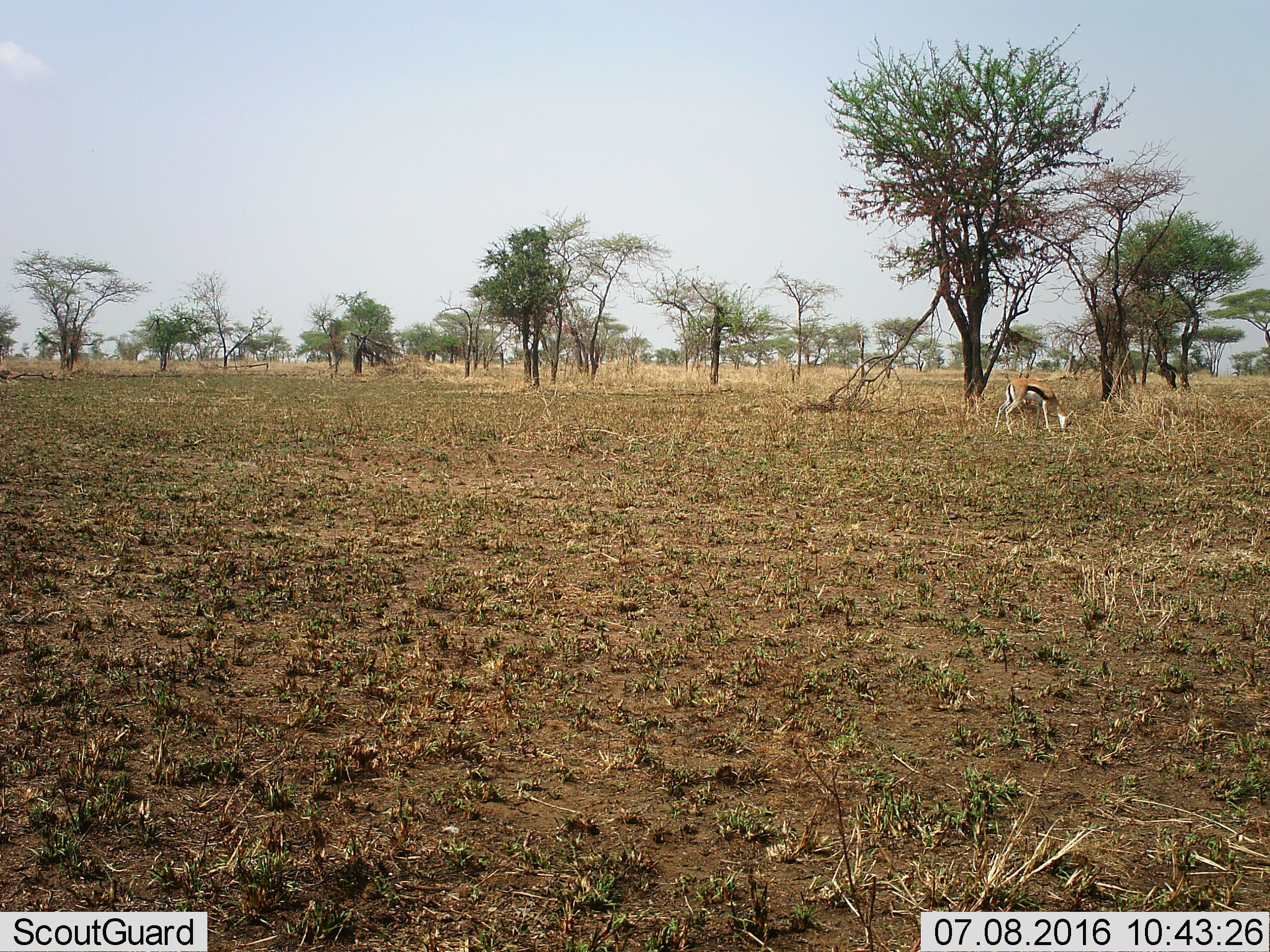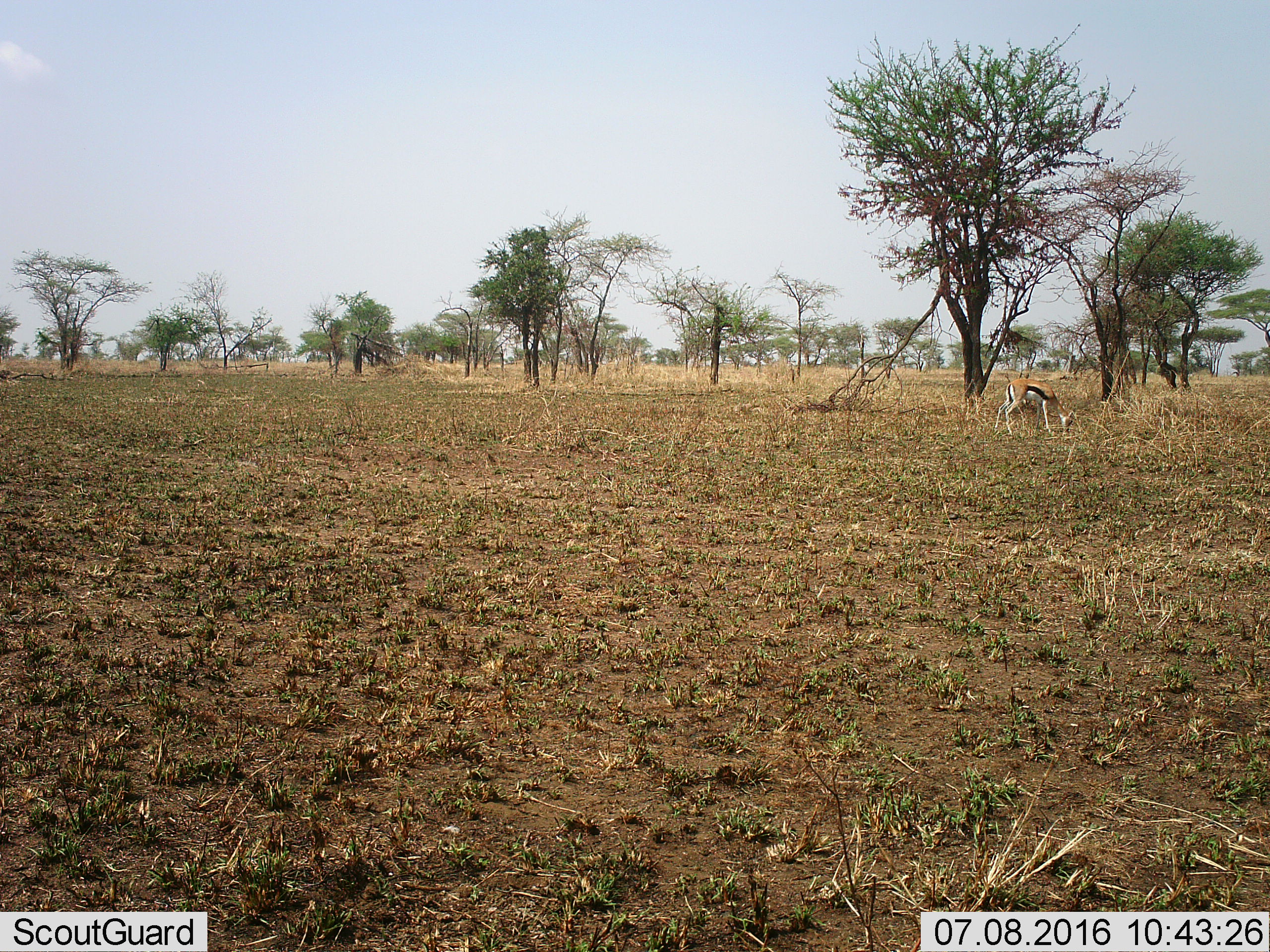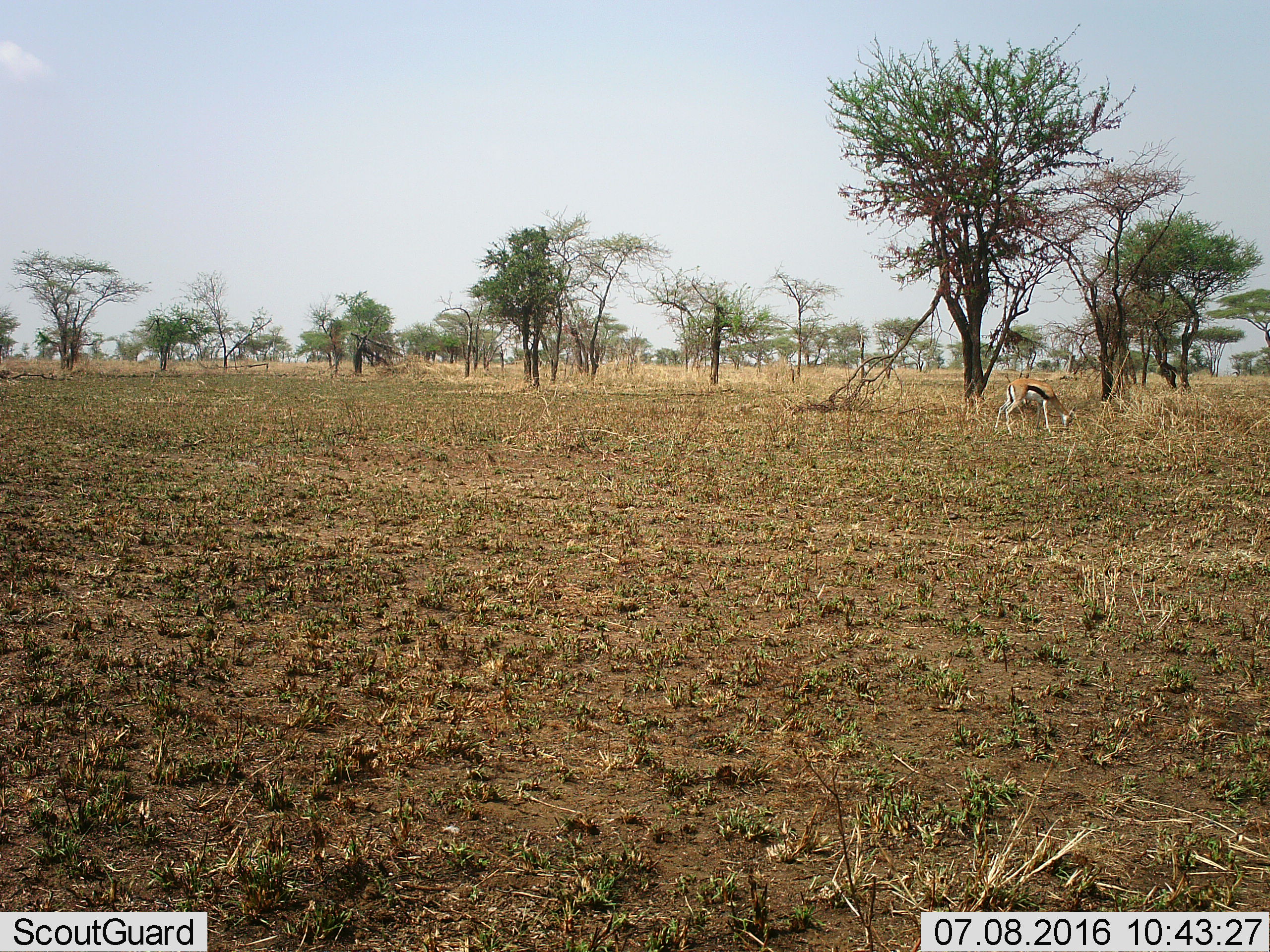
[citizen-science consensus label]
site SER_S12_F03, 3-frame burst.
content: unidentified animal